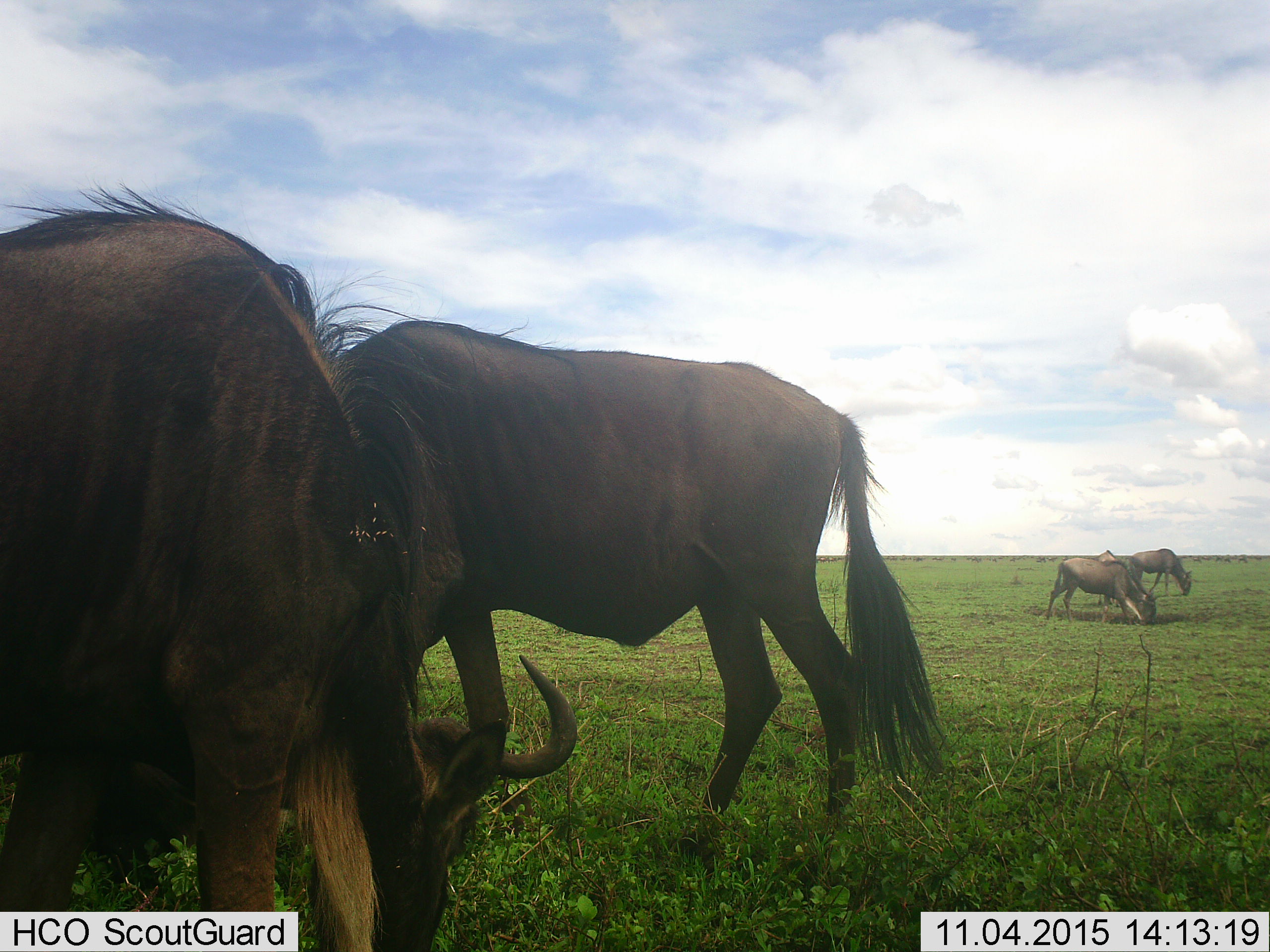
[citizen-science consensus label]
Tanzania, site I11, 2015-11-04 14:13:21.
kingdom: Animalia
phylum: Chordata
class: Mammalia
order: Artiodactyla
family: Bovidae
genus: Connochaetes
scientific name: Connochaetes taurinus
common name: blue wildebeest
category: wildebeest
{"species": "wildebeest (blue wildebeest) (Connochaetes taurinus)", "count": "5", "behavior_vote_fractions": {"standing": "60%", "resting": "0%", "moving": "20%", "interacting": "0%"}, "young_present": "0%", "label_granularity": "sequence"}